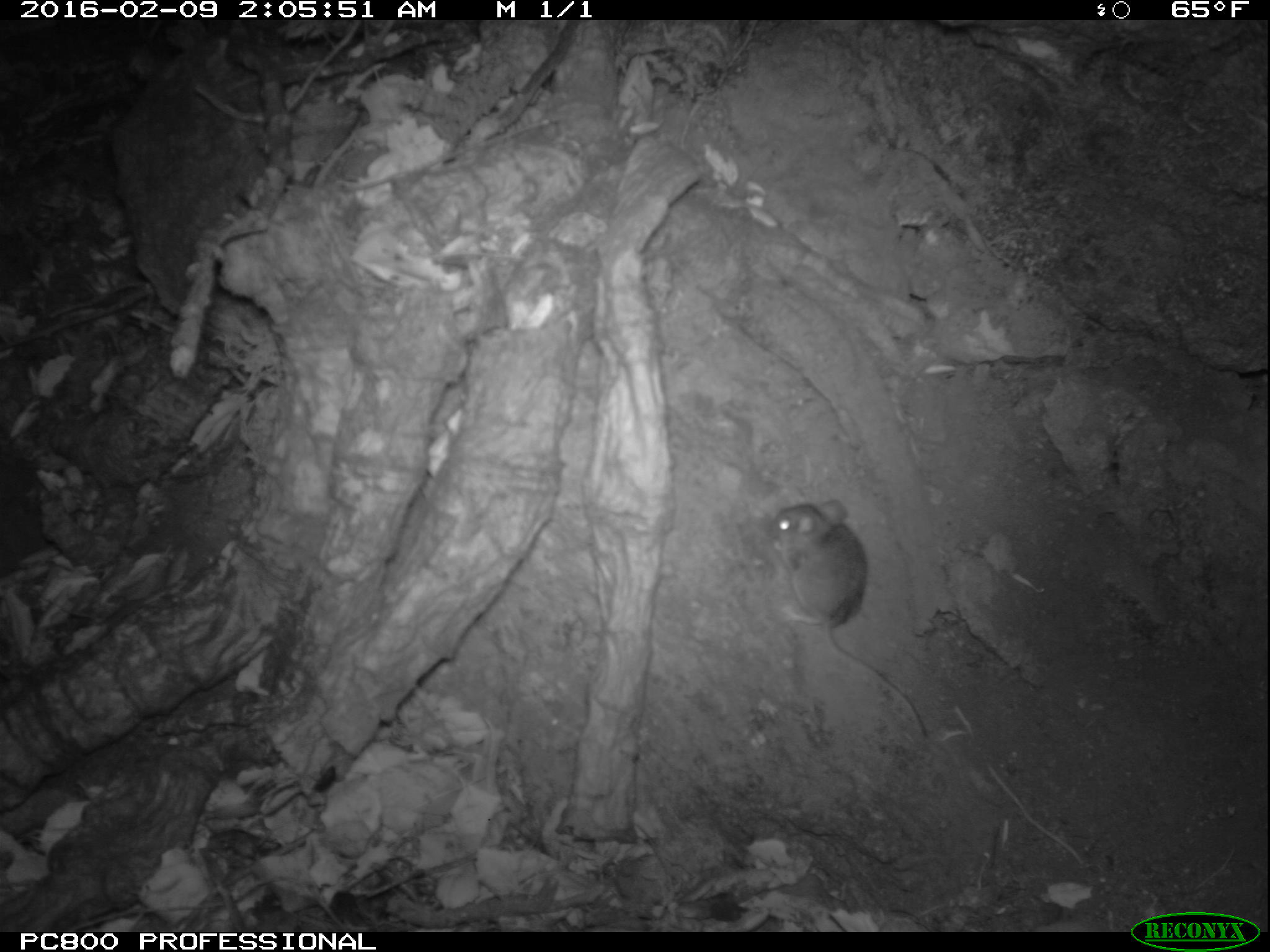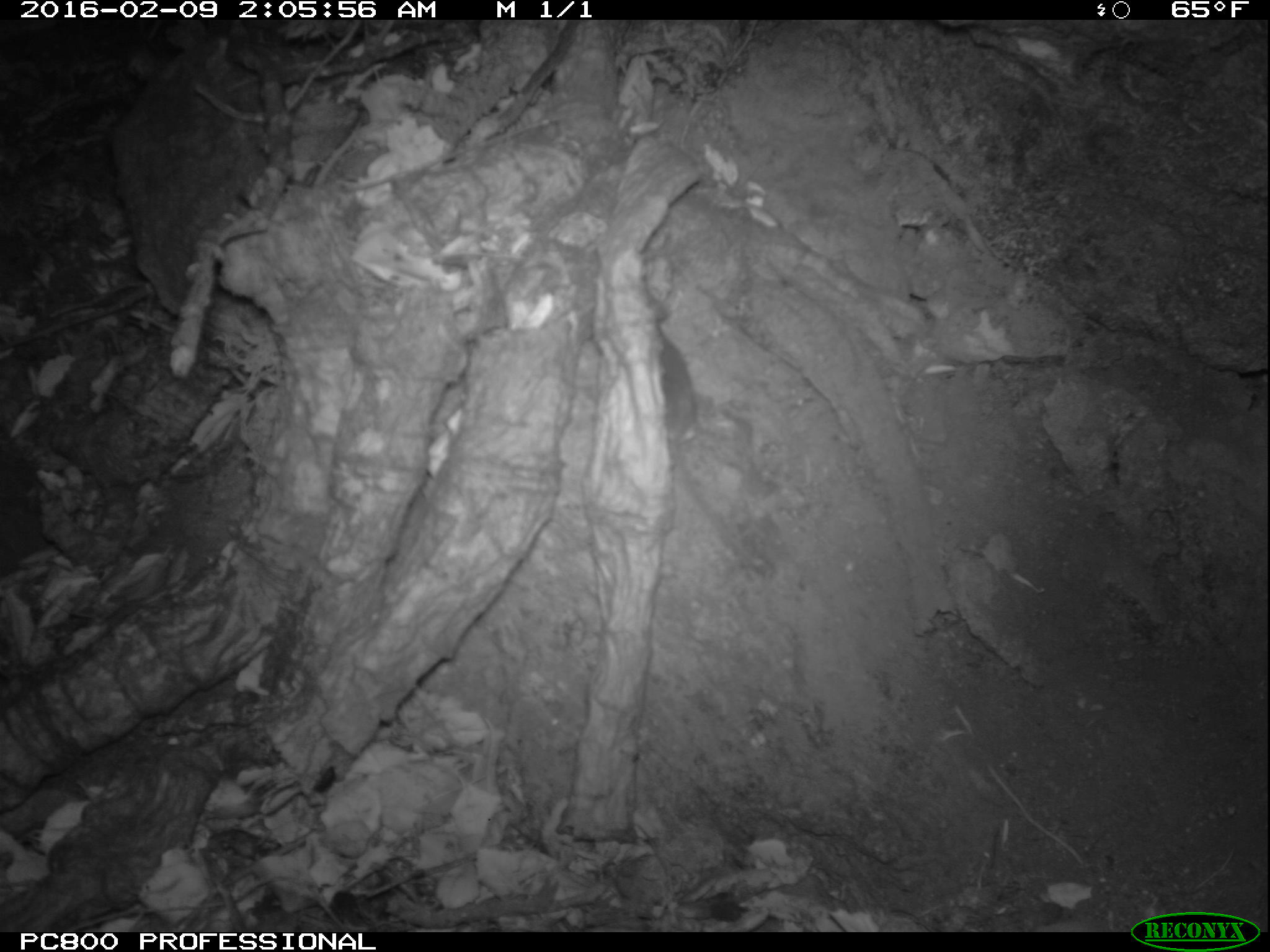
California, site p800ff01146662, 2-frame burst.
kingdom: Animalia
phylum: Chordata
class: Mammalia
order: Rodentia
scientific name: Rodentia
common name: rodent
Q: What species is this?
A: Rodent (Rodentia).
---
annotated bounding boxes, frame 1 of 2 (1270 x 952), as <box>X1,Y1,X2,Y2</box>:
rodent: <box>765,500,929,737</box>